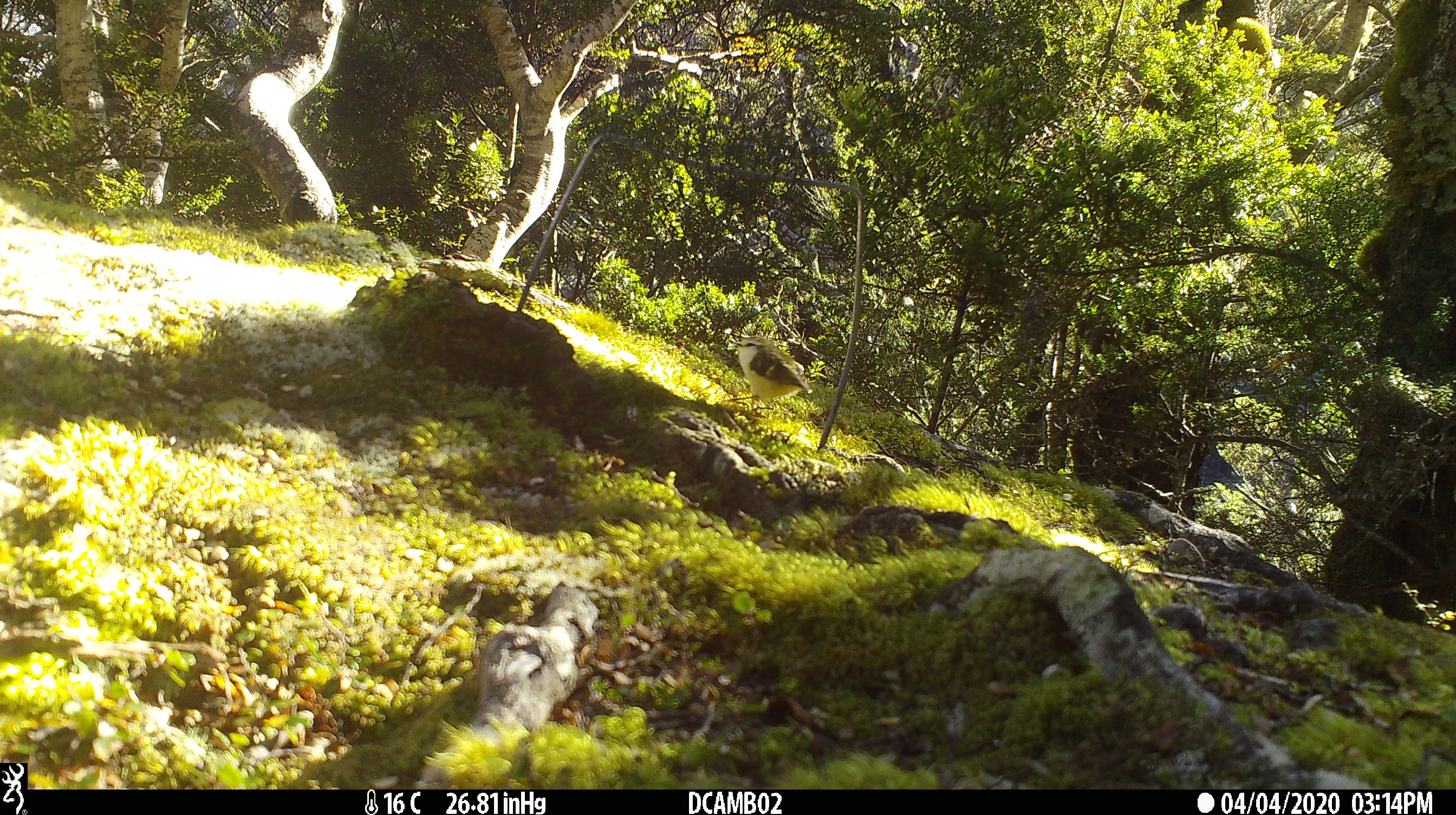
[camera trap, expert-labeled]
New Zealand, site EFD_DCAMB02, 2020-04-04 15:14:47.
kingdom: Animalia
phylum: Chordata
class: Aves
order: Passeriformes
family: Acanthisittidae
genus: Acanthisitta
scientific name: Acanthisitta chloris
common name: rifleman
Rifleman (Acanthisitta chloris).